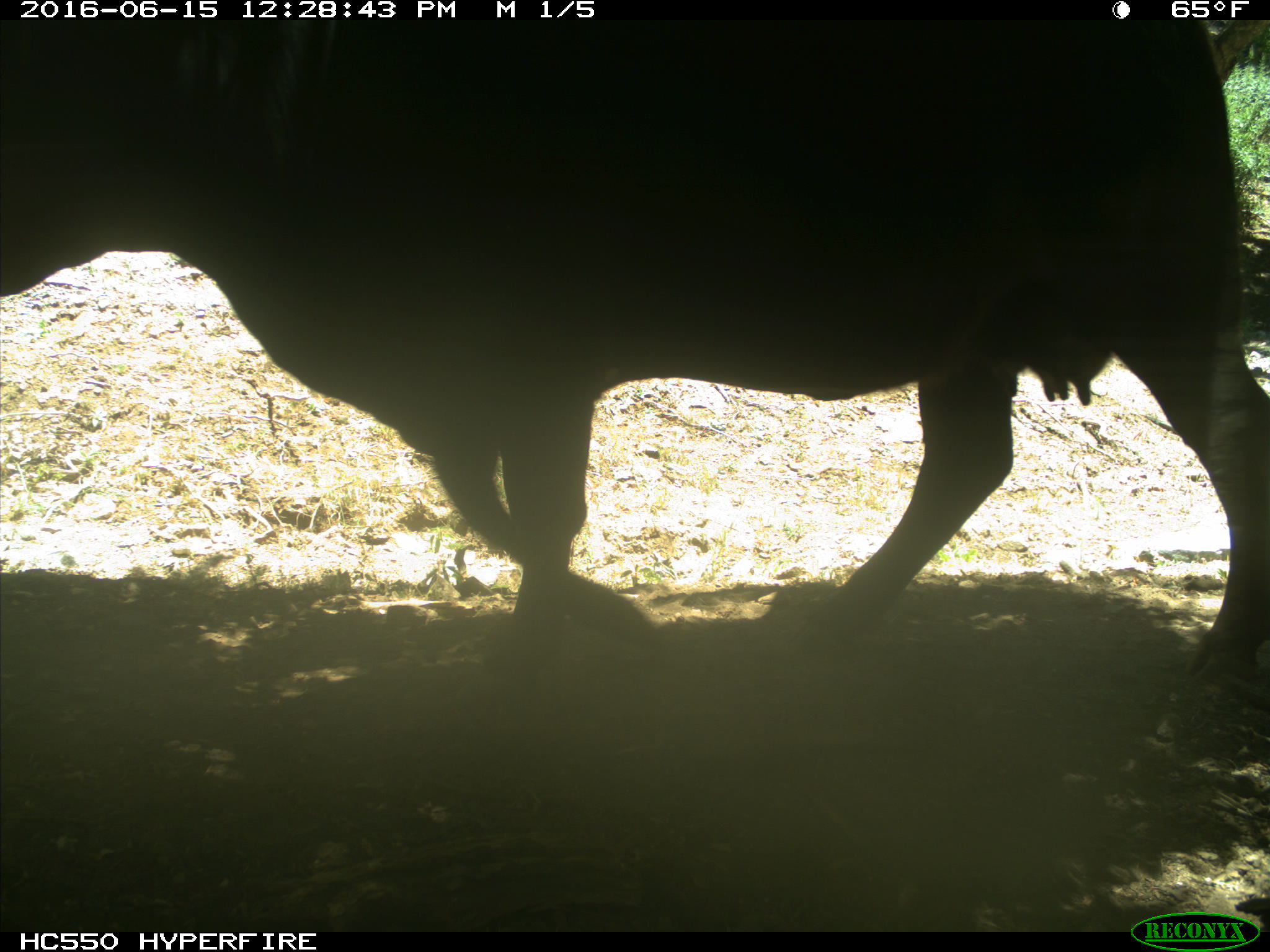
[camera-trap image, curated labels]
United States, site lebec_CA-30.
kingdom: Animalia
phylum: Chordata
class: Mammalia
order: Artiodactyla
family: Bovidae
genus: Bos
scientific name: Bos taurus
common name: domestic cow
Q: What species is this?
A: Bos taurus (domestic cow).